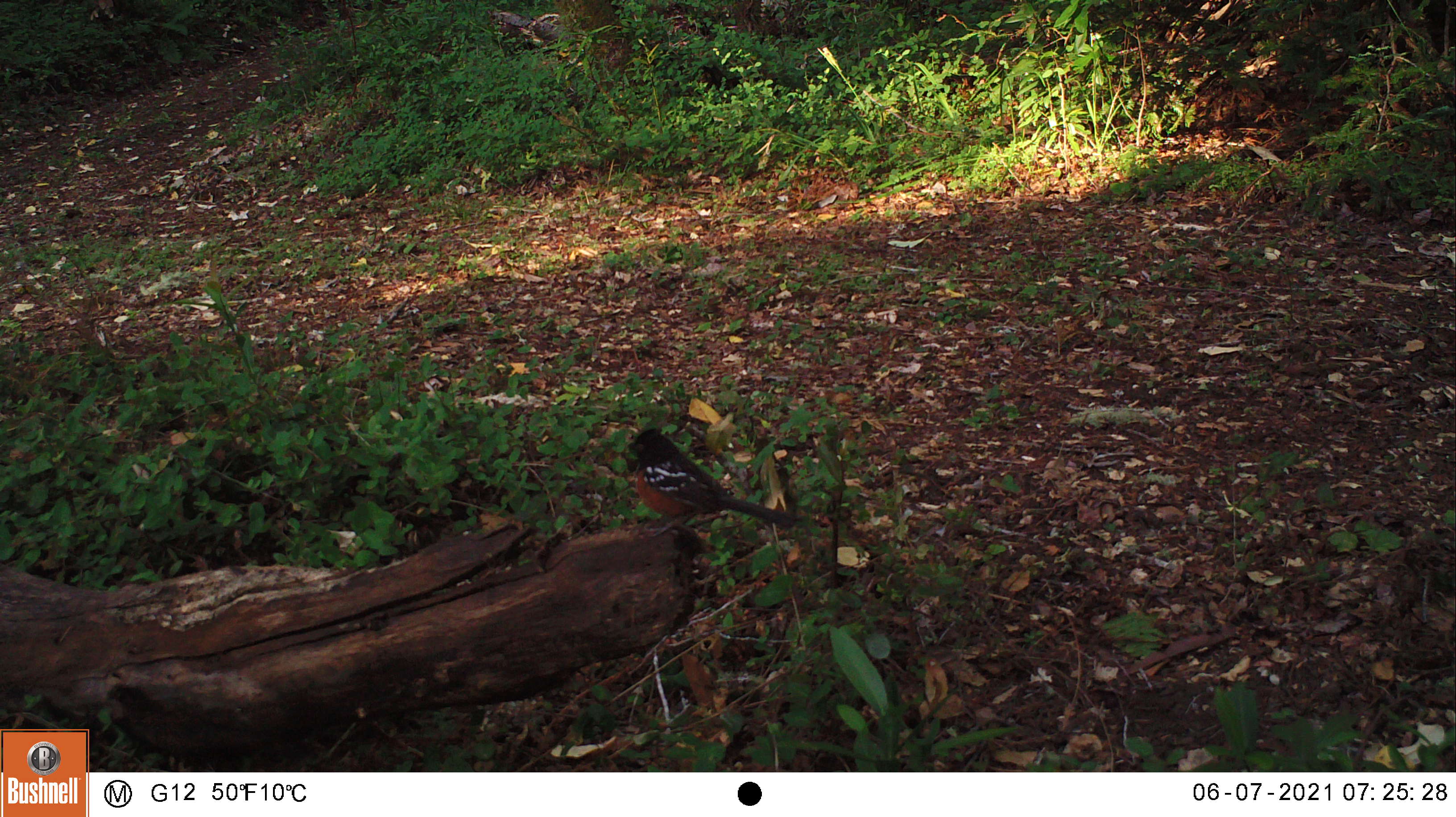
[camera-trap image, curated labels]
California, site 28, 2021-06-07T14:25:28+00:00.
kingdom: Animalia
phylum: Chordata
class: Aves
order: Passeriformes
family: Passerellidae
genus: Melozone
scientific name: Melozone crissalis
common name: california towhee